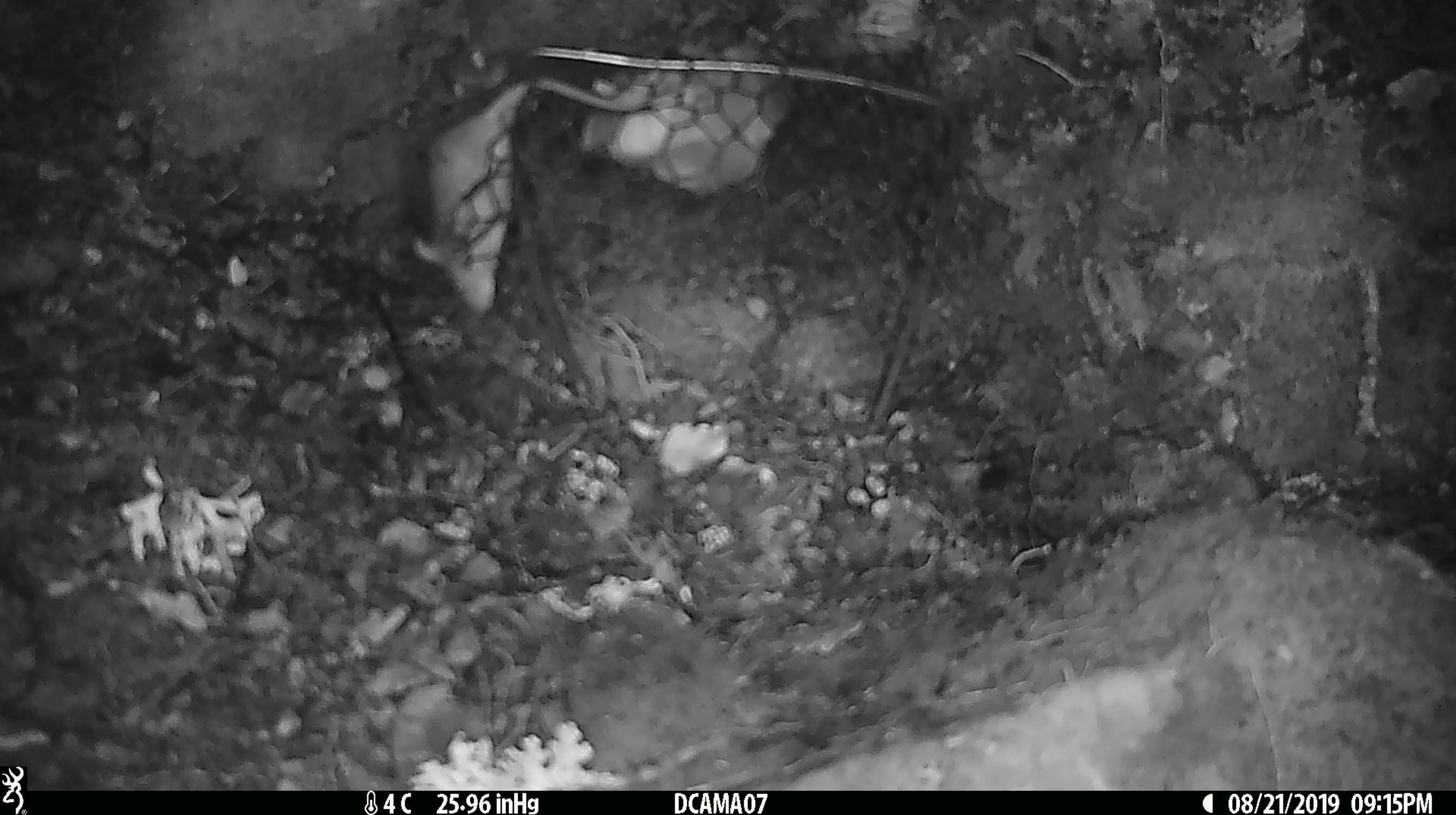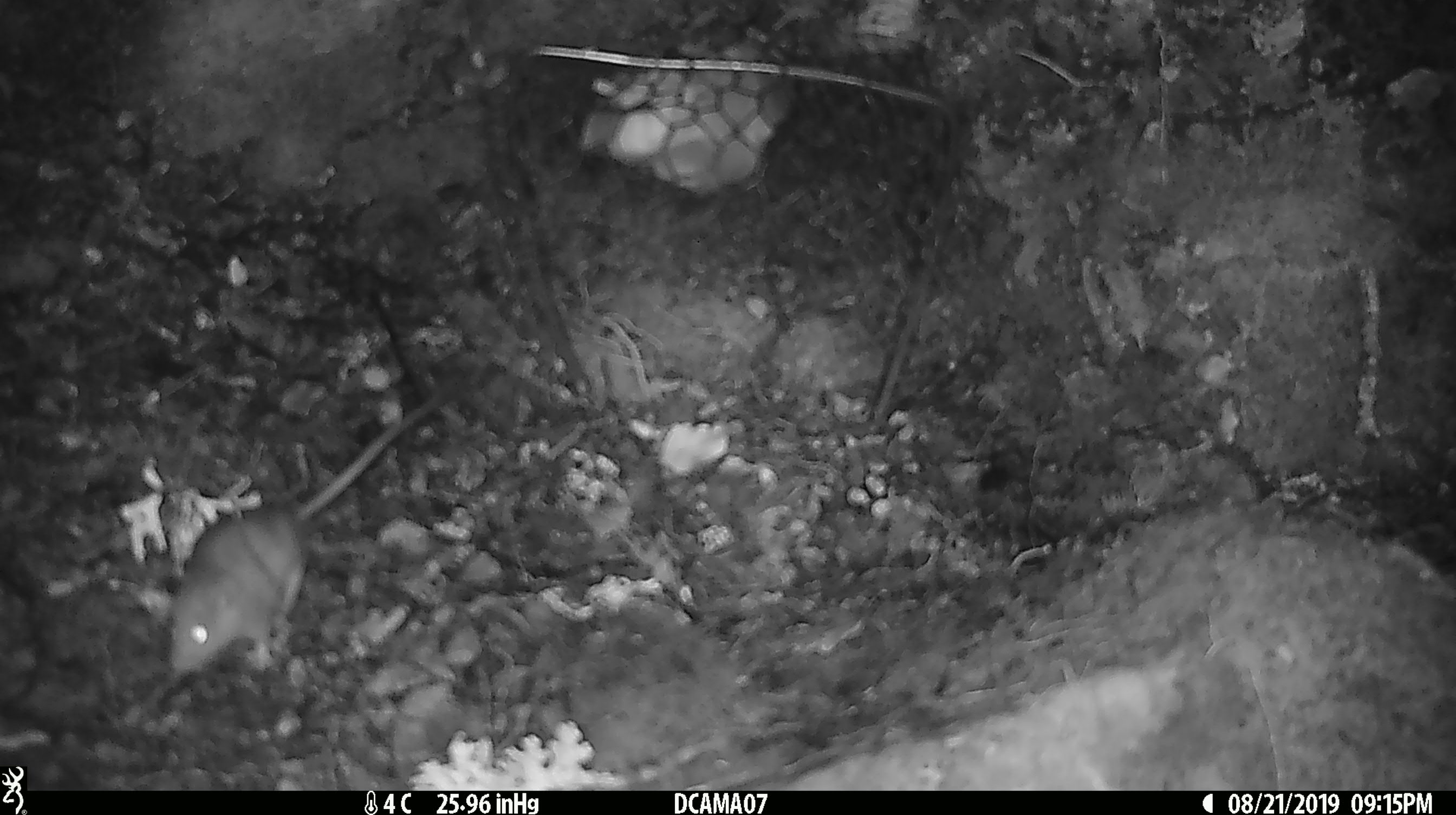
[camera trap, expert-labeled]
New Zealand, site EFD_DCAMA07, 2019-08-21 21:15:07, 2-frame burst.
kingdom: Animalia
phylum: Chordata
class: Mammalia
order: Rodentia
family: Muridae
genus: Mus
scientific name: Mus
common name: mouse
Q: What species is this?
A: Mouse (Mus).